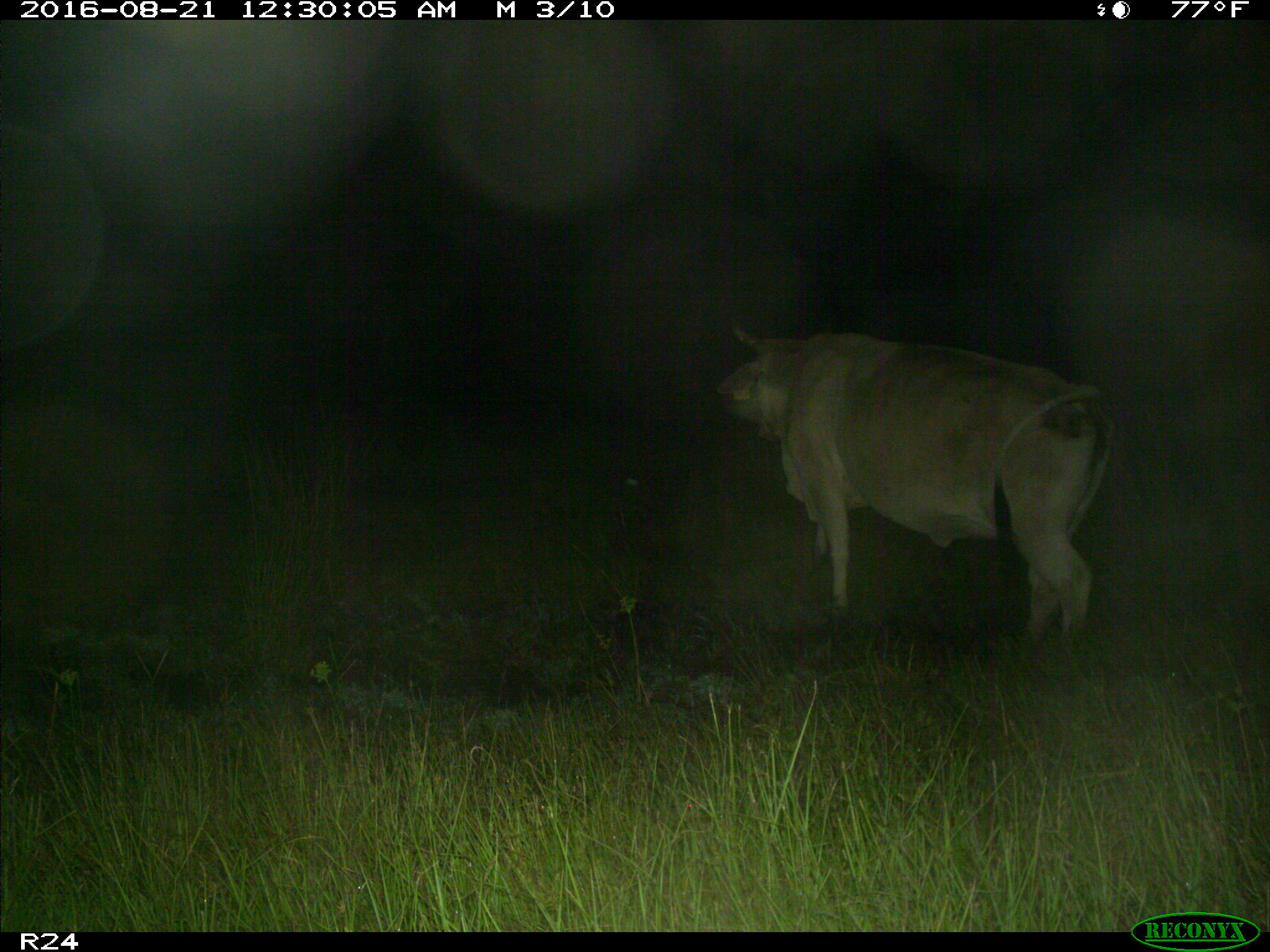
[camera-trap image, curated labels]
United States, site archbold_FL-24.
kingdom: Animalia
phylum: Chordata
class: Mammalia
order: Artiodactyla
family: Bovidae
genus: Bos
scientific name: Bos taurus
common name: domestic cow